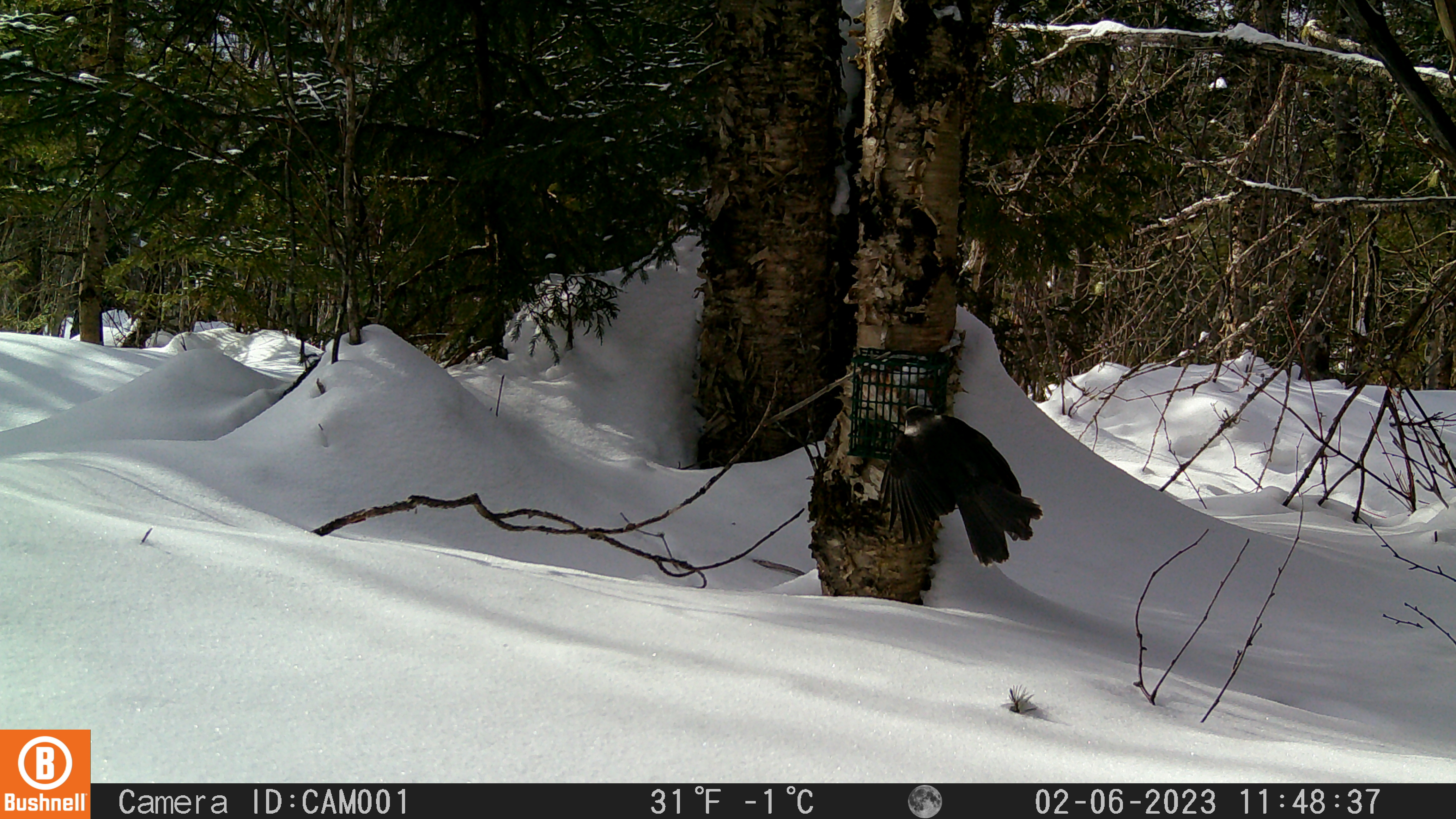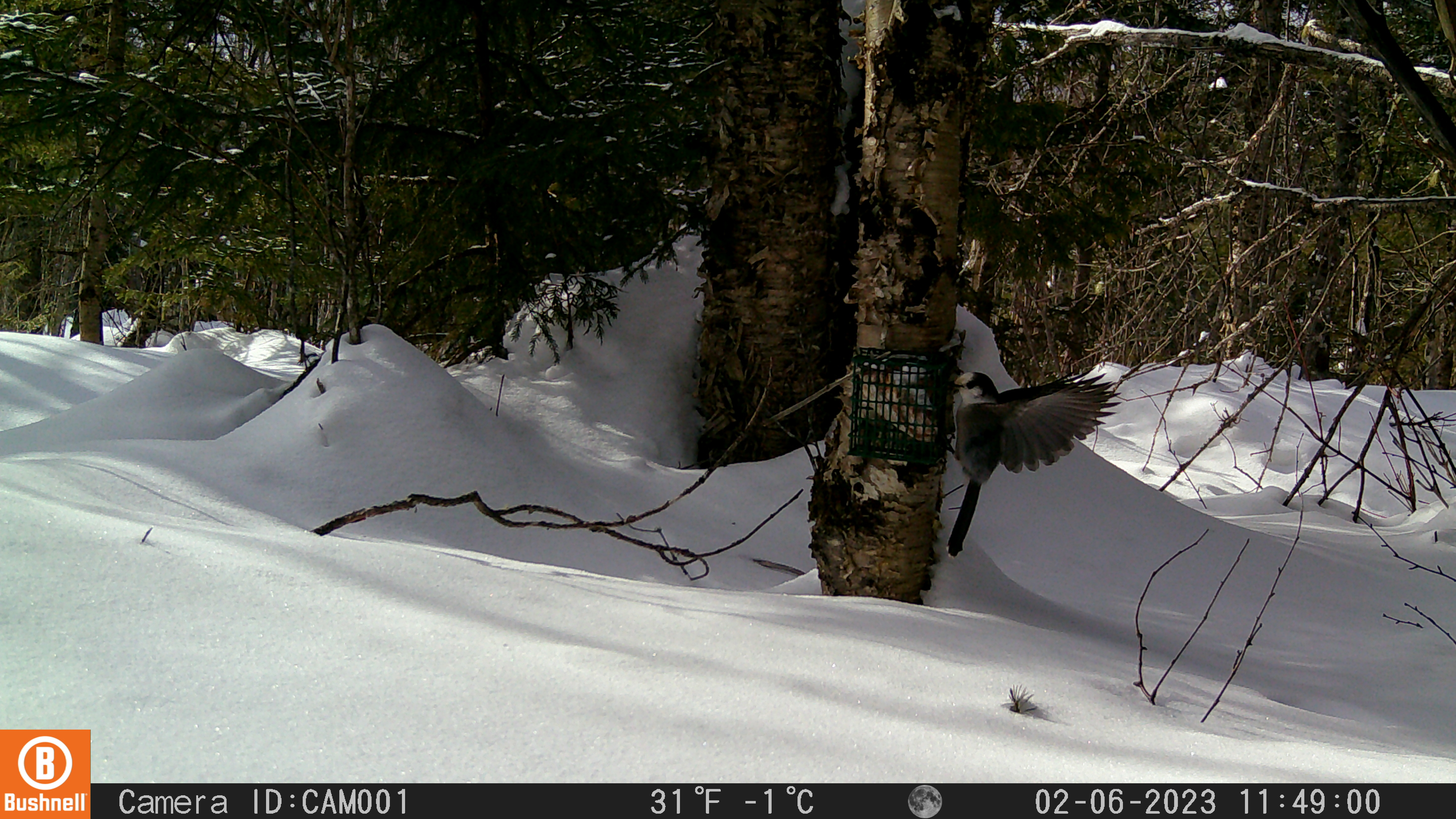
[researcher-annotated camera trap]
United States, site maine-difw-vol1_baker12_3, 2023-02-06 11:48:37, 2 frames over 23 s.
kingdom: Animalia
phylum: Chordata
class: Aves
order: Passeriformes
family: Corvidae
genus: Perisoreus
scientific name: Perisoreus canadensis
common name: canada jay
Canada jay (Perisoreus canadensis).